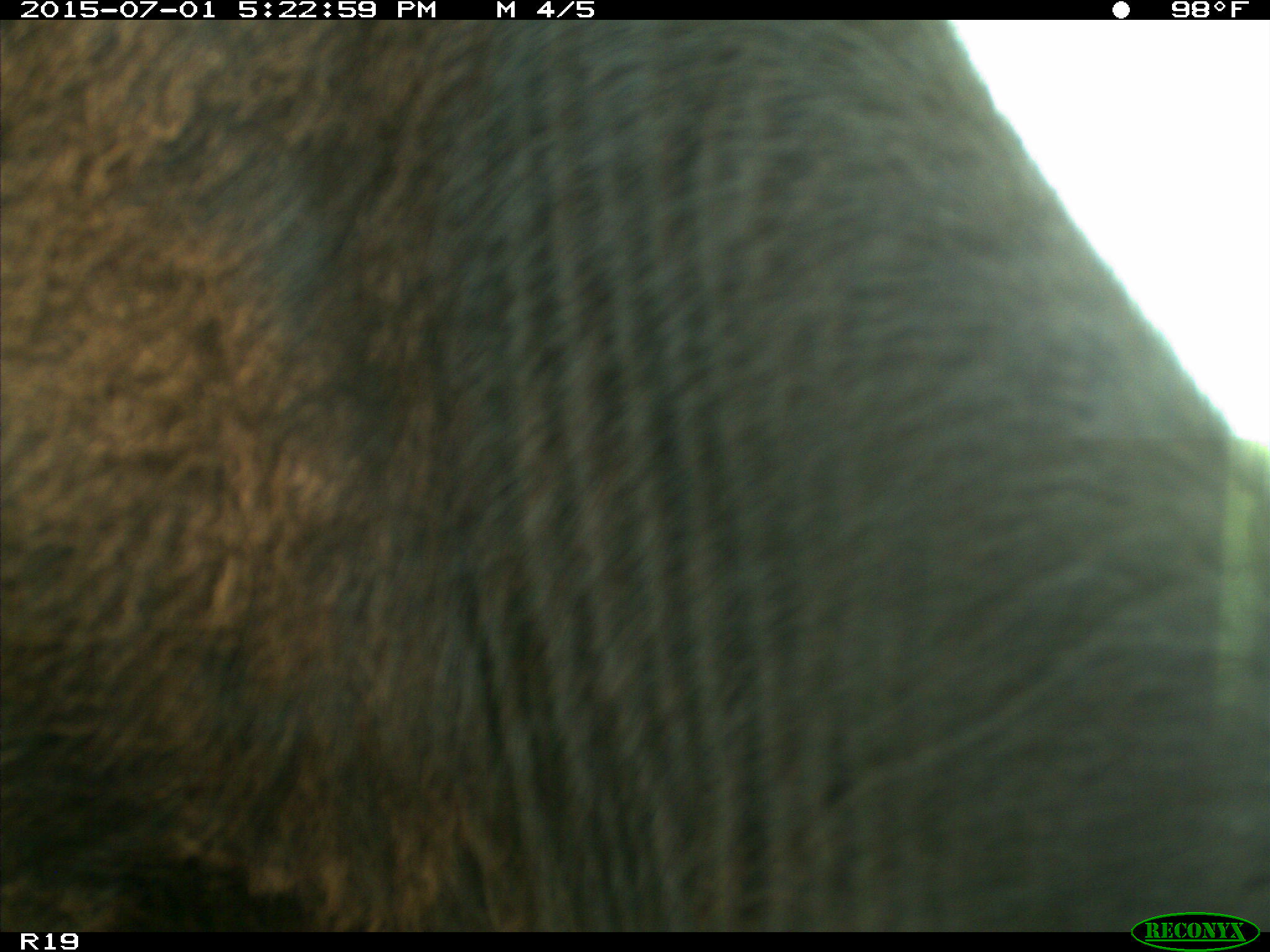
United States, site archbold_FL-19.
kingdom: Animalia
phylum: Chordata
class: Mammalia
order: Artiodactyla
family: Bovidae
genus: Bos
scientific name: Bos taurus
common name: domestic cow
Bos taurus (domestic cow).